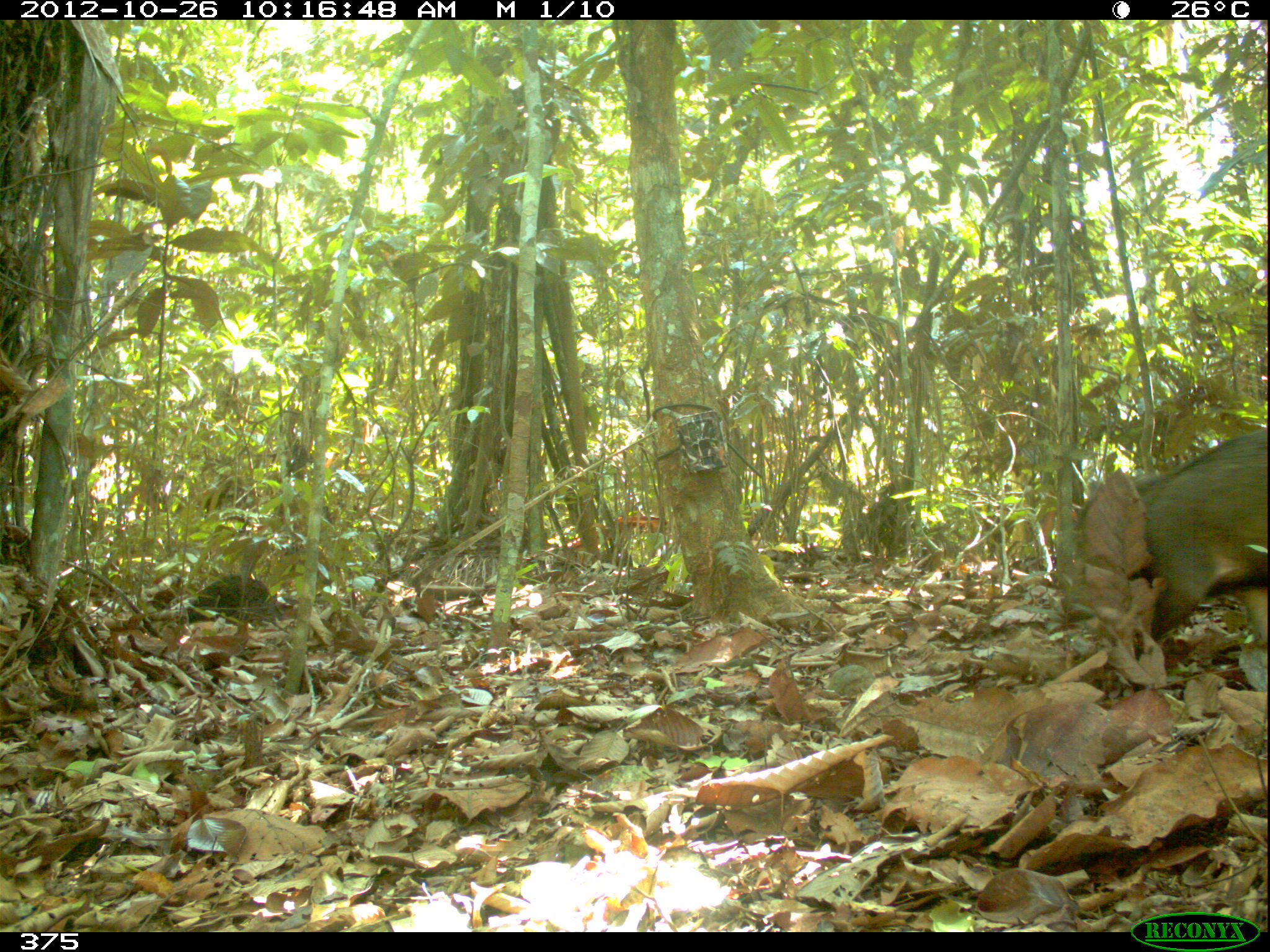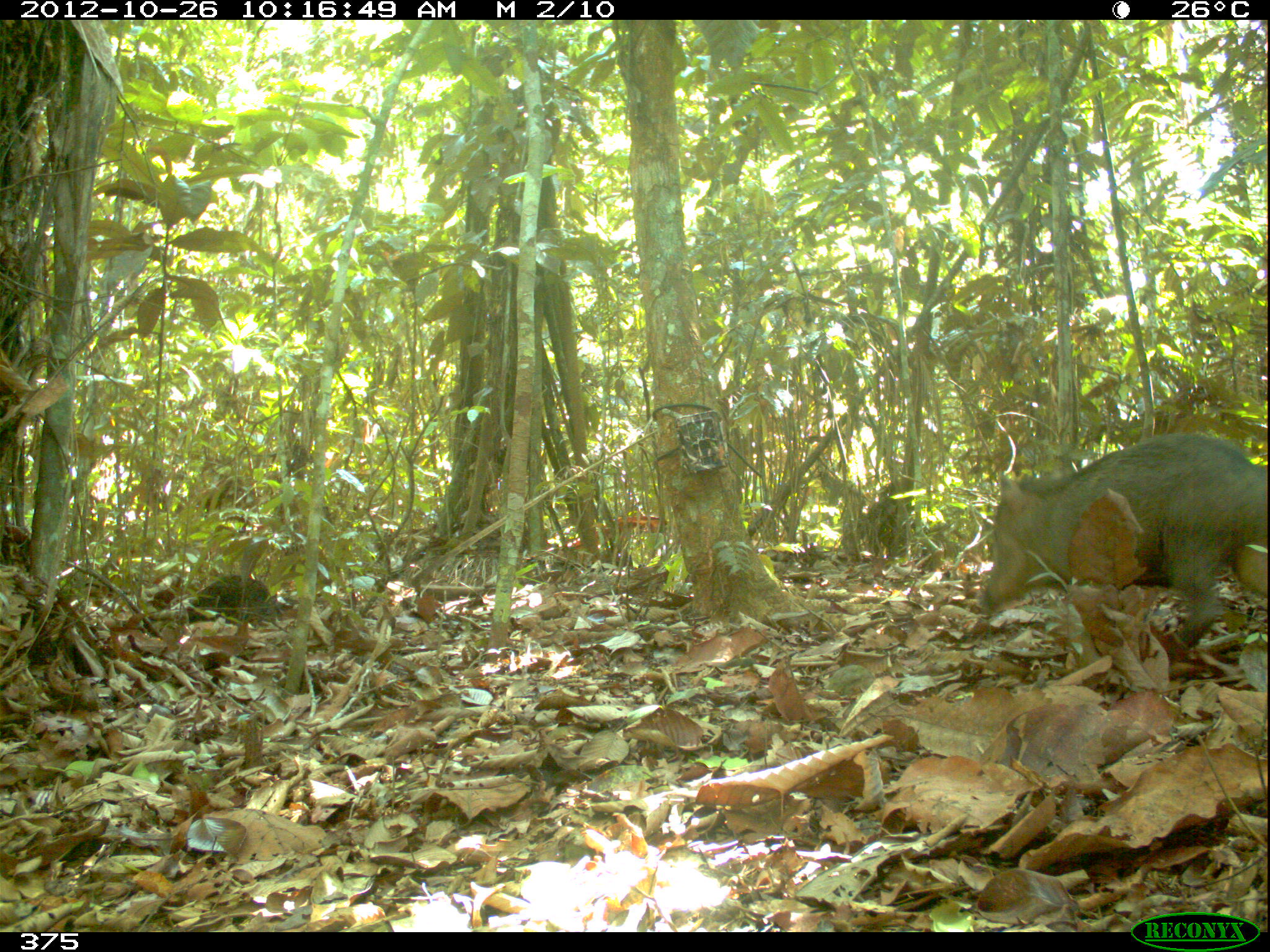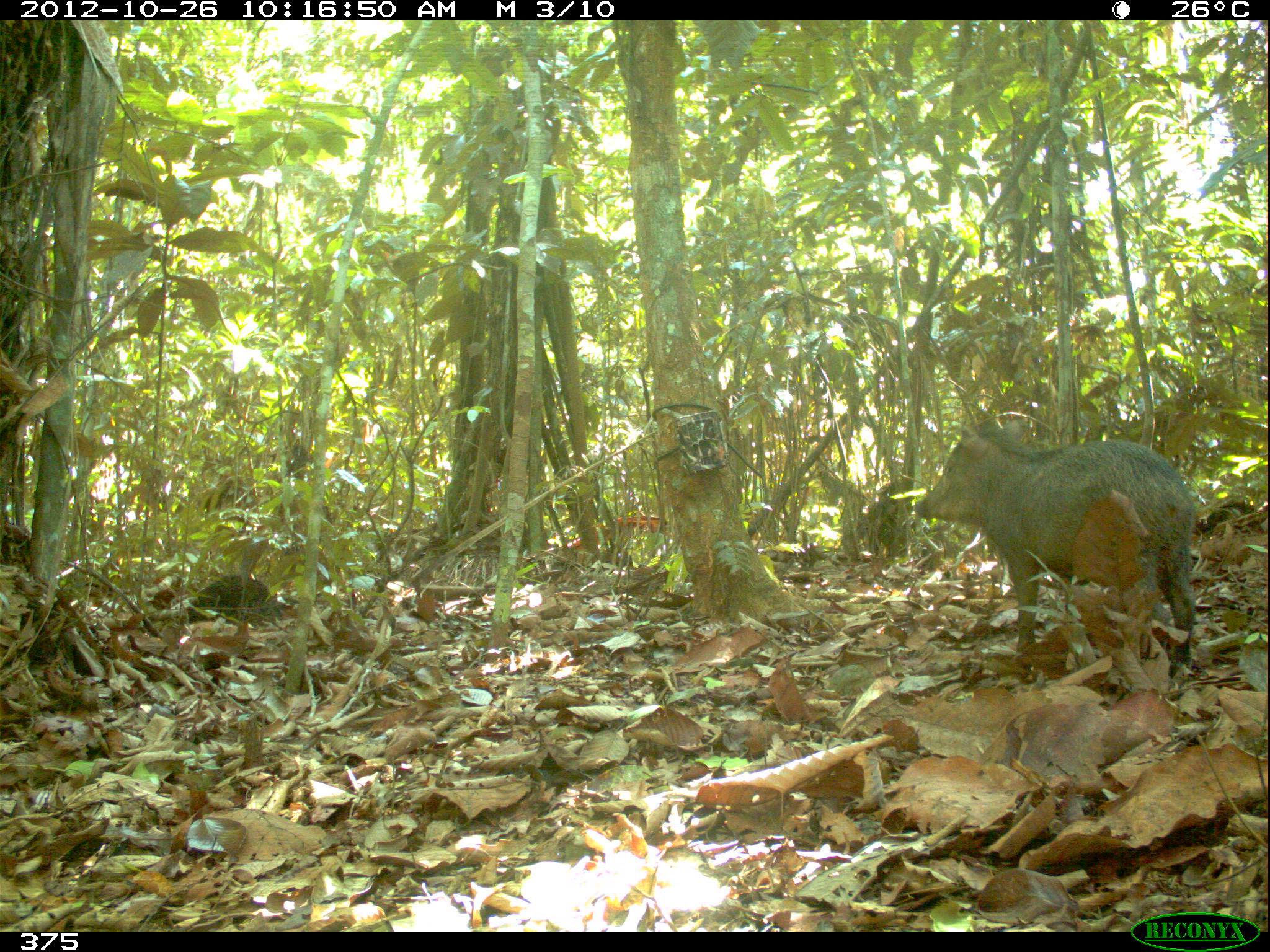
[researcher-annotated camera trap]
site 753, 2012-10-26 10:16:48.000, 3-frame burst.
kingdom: Animalia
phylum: Chordata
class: Mammalia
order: Artiodactyla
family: Tayassuidae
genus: Tayassu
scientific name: Tayassu pecari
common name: white-lipped peccary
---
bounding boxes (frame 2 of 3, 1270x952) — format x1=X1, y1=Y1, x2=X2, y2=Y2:
tayassu pecari: x1=974, y1=429, x2=1266, y2=663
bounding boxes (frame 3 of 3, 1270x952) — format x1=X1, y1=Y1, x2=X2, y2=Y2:
tayassu pecari: x1=911, y1=415, x2=1198, y2=678